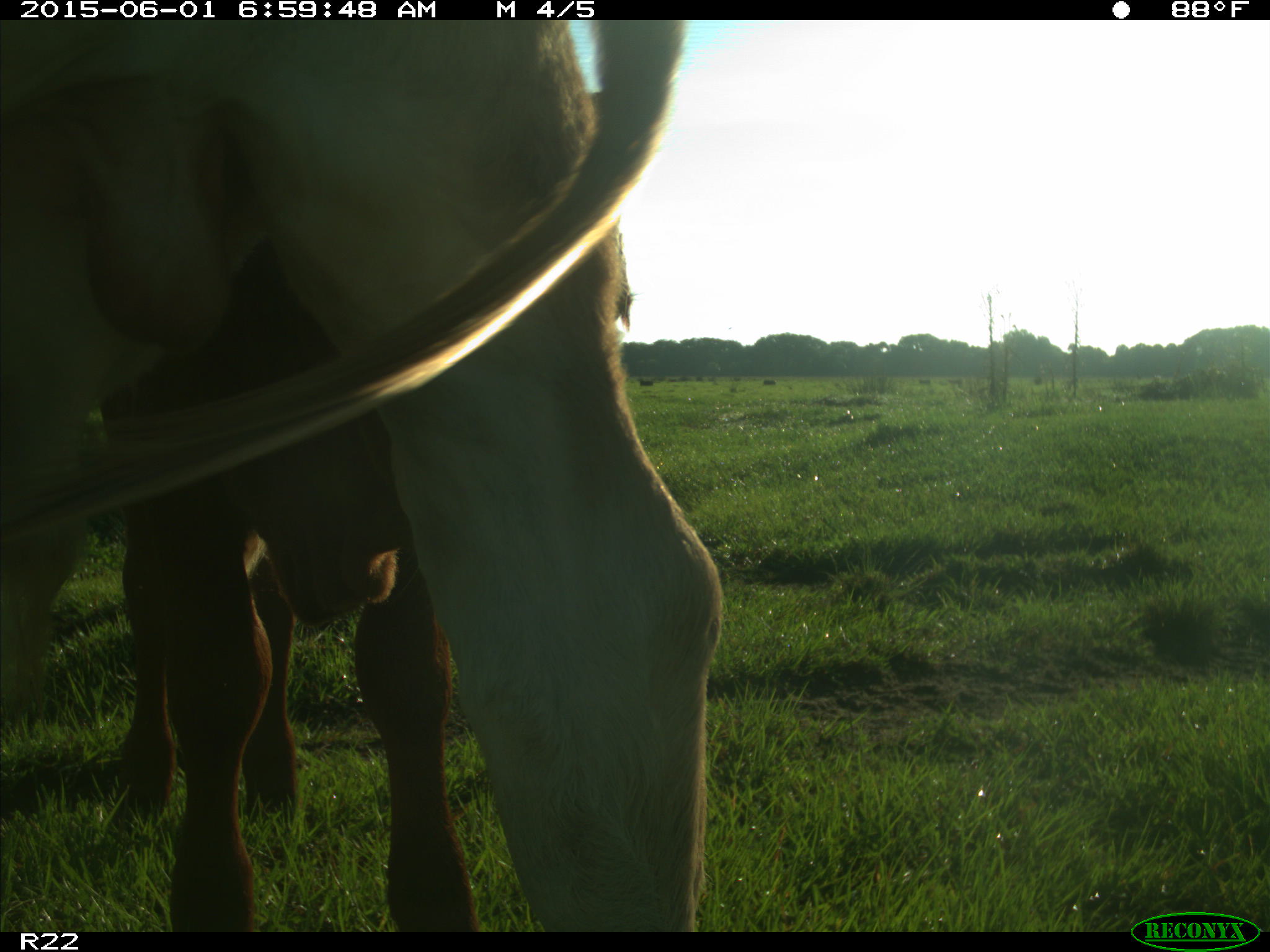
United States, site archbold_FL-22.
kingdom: Animalia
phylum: Chordata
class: Mammalia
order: Artiodactyla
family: Bovidae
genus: Bos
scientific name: Bos taurus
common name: domestic cow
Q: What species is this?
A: Bos taurus (domestic cow).